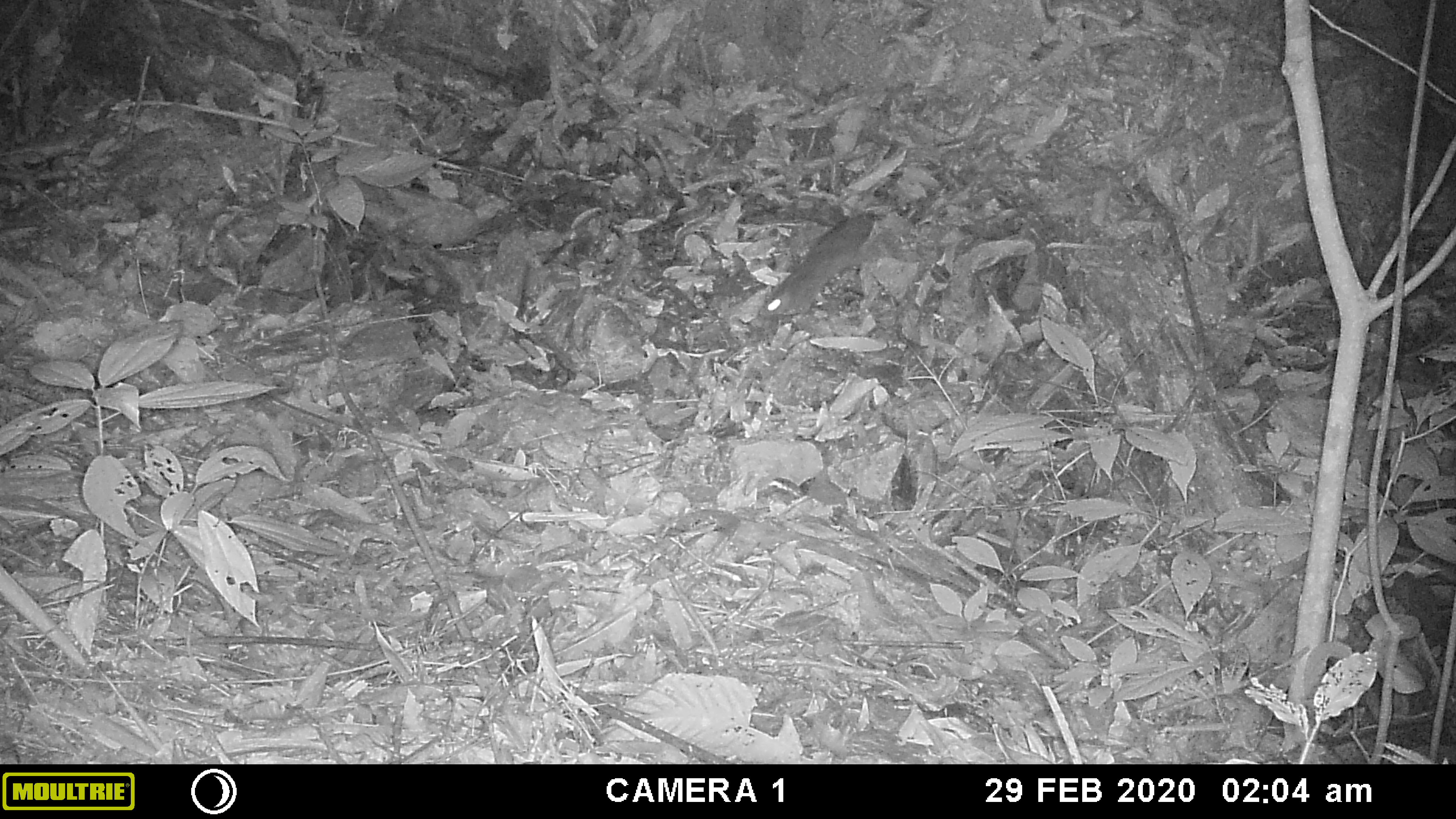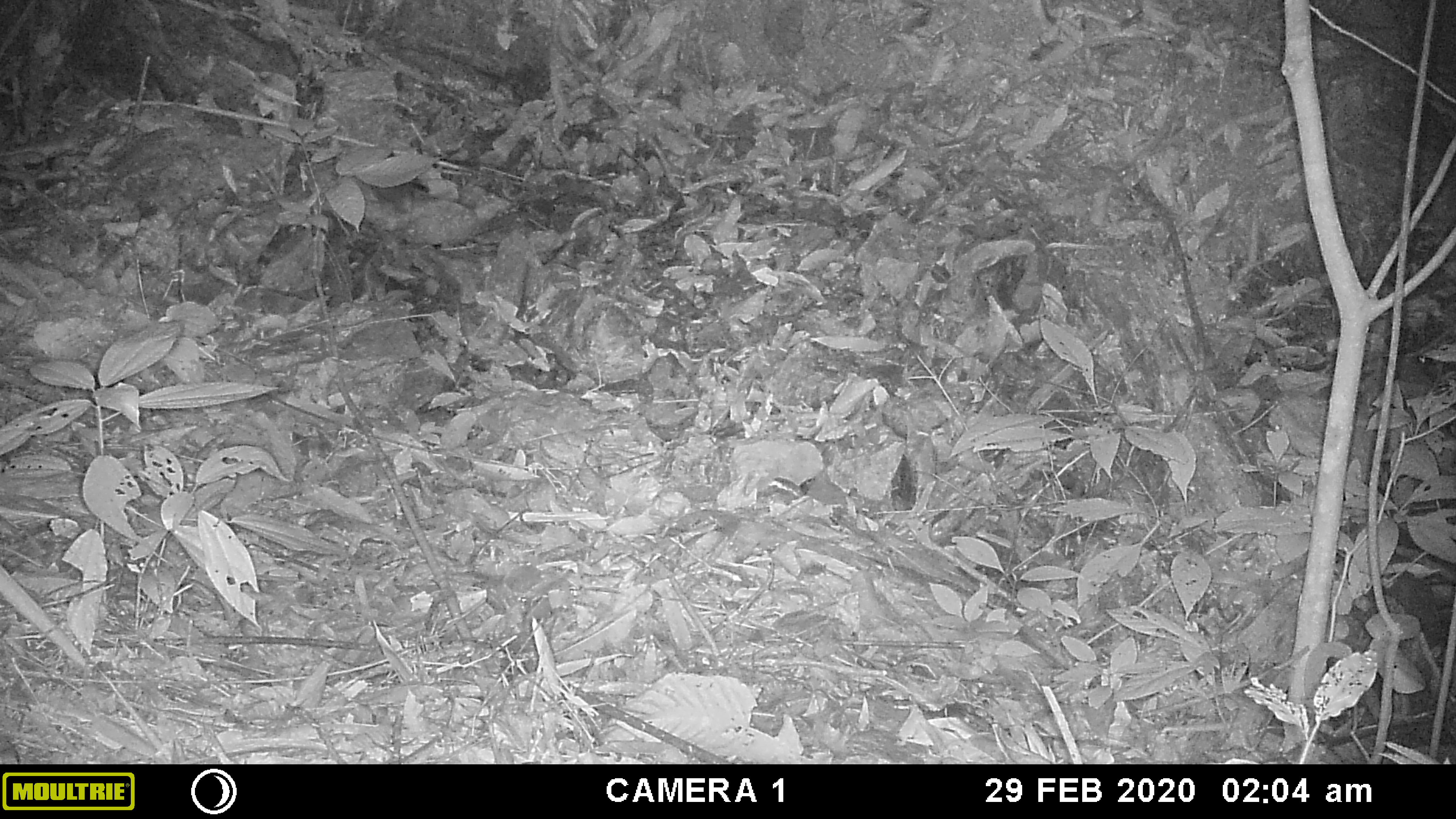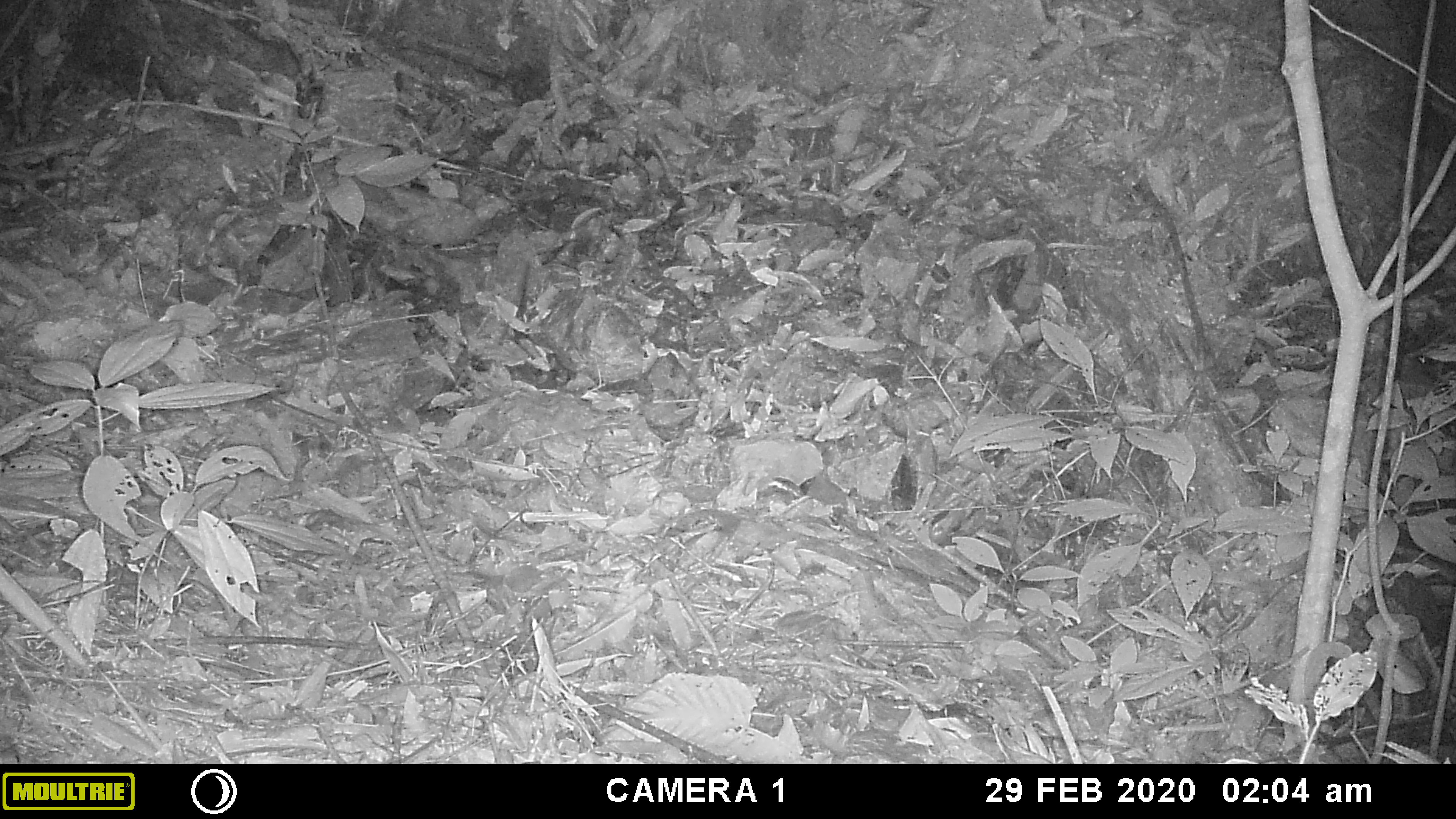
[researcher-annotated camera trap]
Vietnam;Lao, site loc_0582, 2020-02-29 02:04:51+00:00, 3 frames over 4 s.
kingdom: Animalia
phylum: Chordata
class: Mammalia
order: Rodentia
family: Muridae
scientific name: Muridae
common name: old-world mice and rats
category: unidentified murid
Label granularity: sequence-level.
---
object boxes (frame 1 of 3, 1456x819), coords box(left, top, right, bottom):
unidentified murid: box(763, 214, 875, 316)